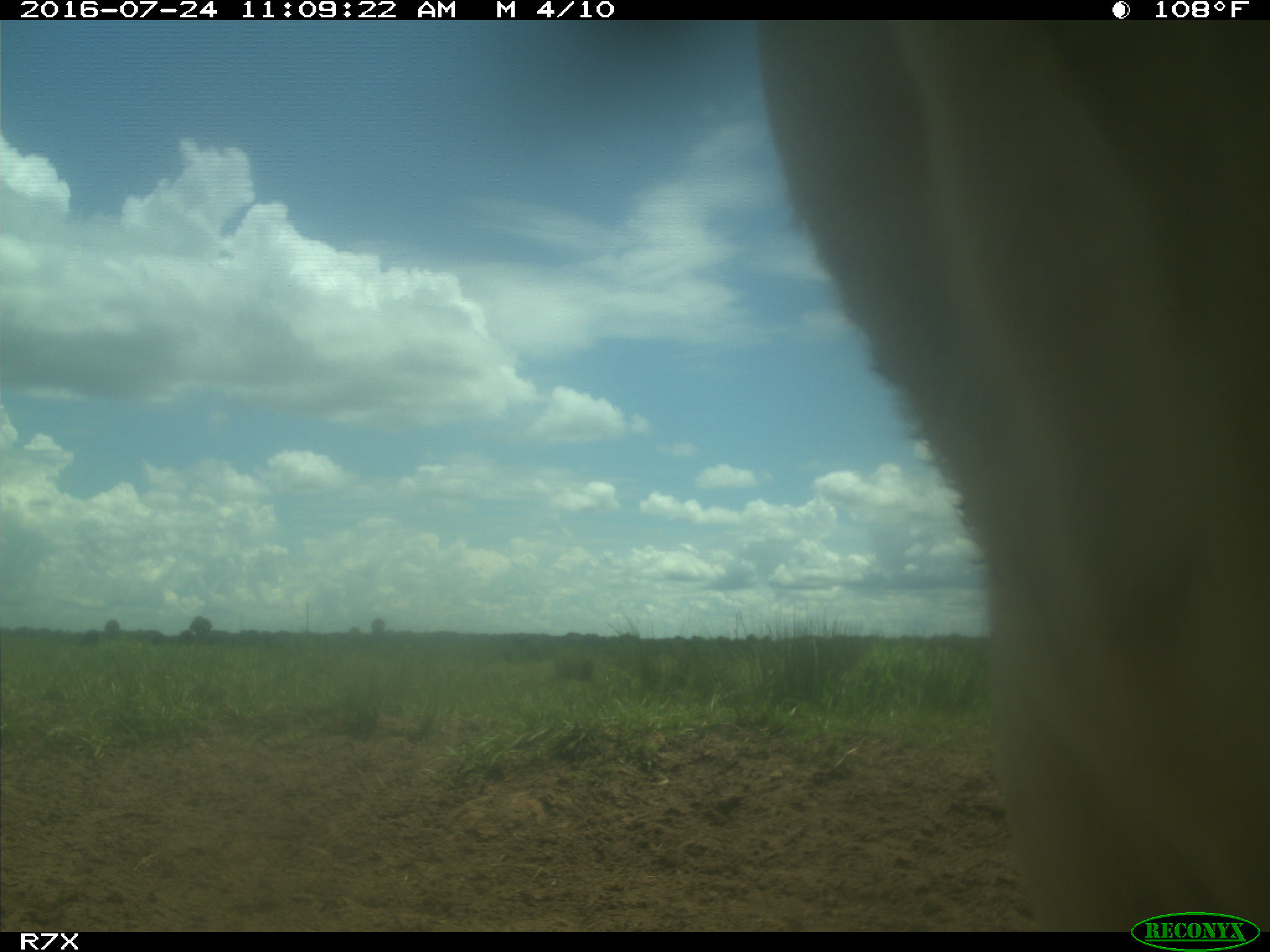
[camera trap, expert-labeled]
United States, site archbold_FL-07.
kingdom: Animalia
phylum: Chordata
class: Mammalia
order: Artiodactyla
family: Bovidae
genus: Bos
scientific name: Bos taurus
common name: domestic cow